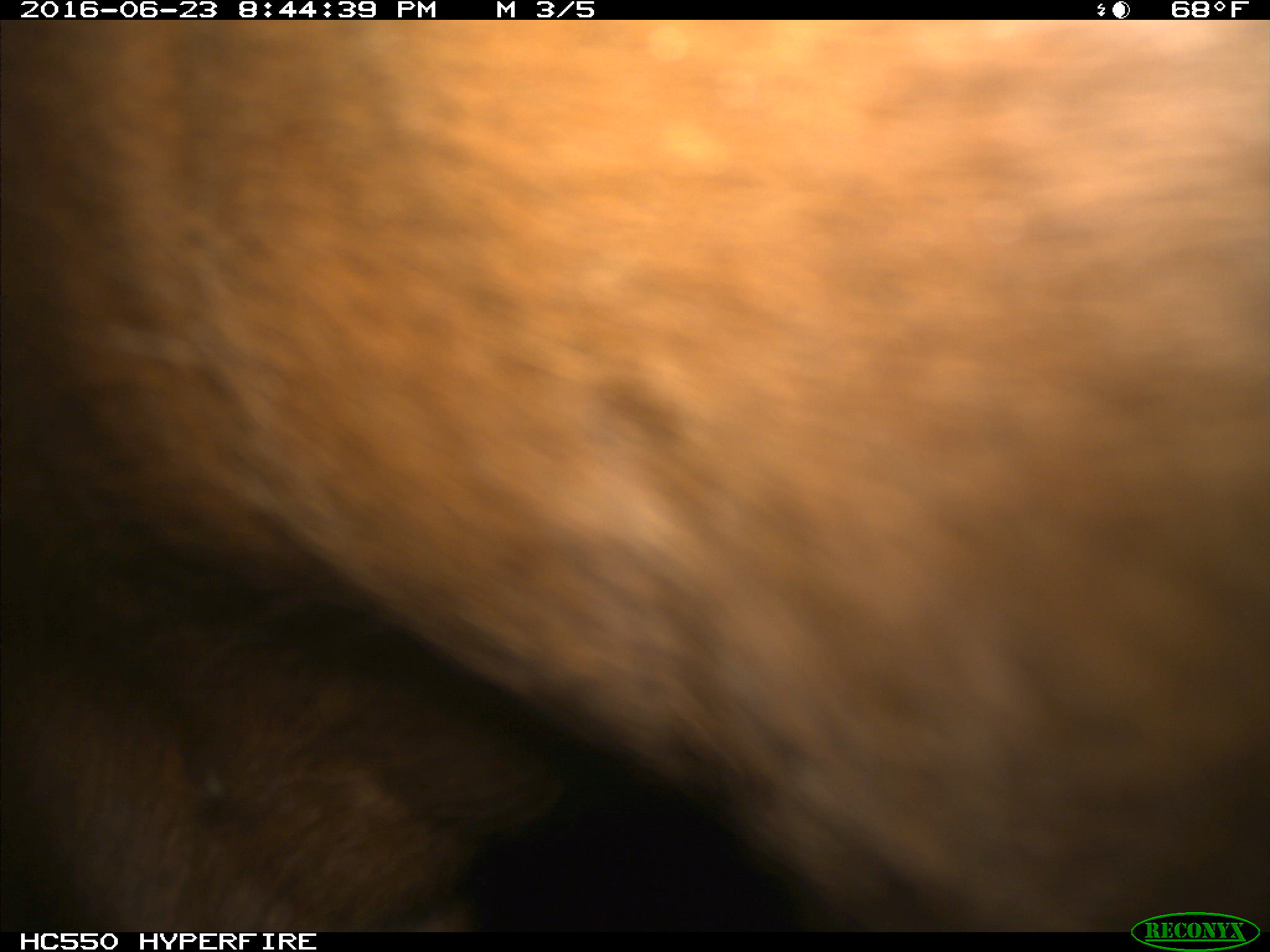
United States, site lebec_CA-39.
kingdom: Animalia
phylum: Chordata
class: Mammalia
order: Artiodactyla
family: Bovidae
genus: Bos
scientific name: Bos taurus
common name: domestic cow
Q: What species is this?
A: Bos taurus (domestic cow).